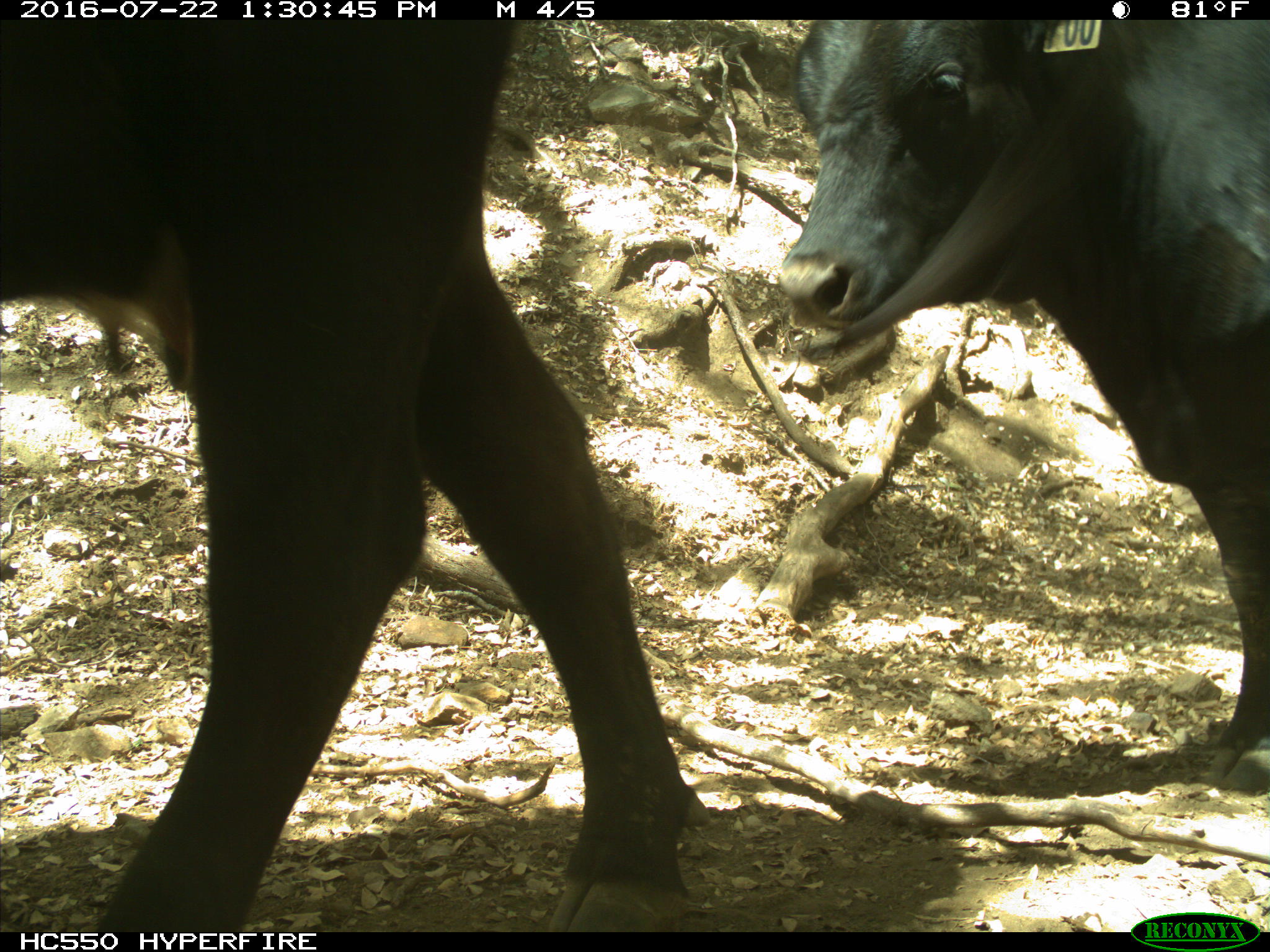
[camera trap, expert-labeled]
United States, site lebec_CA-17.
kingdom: Animalia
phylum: Chordata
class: Mammalia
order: Artiodactyla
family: Bovidae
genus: Bos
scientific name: Bos taurus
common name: domestic cow